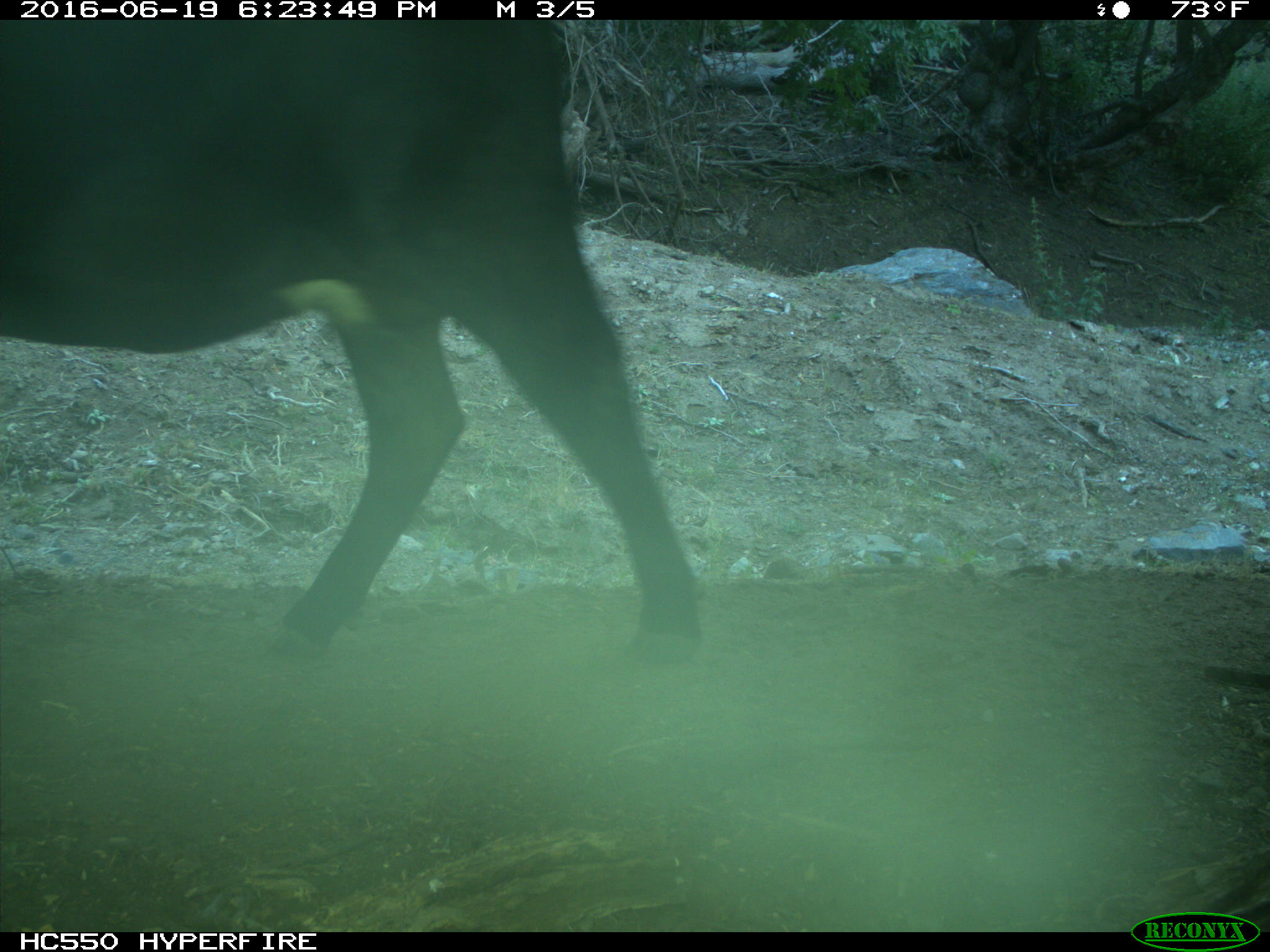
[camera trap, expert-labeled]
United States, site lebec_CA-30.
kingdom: Animalia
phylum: Chordata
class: Mammalia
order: Artiodactyla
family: Bovidae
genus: Bos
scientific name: Bos taurus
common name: domestic cow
Bos taurus (domestic cow).